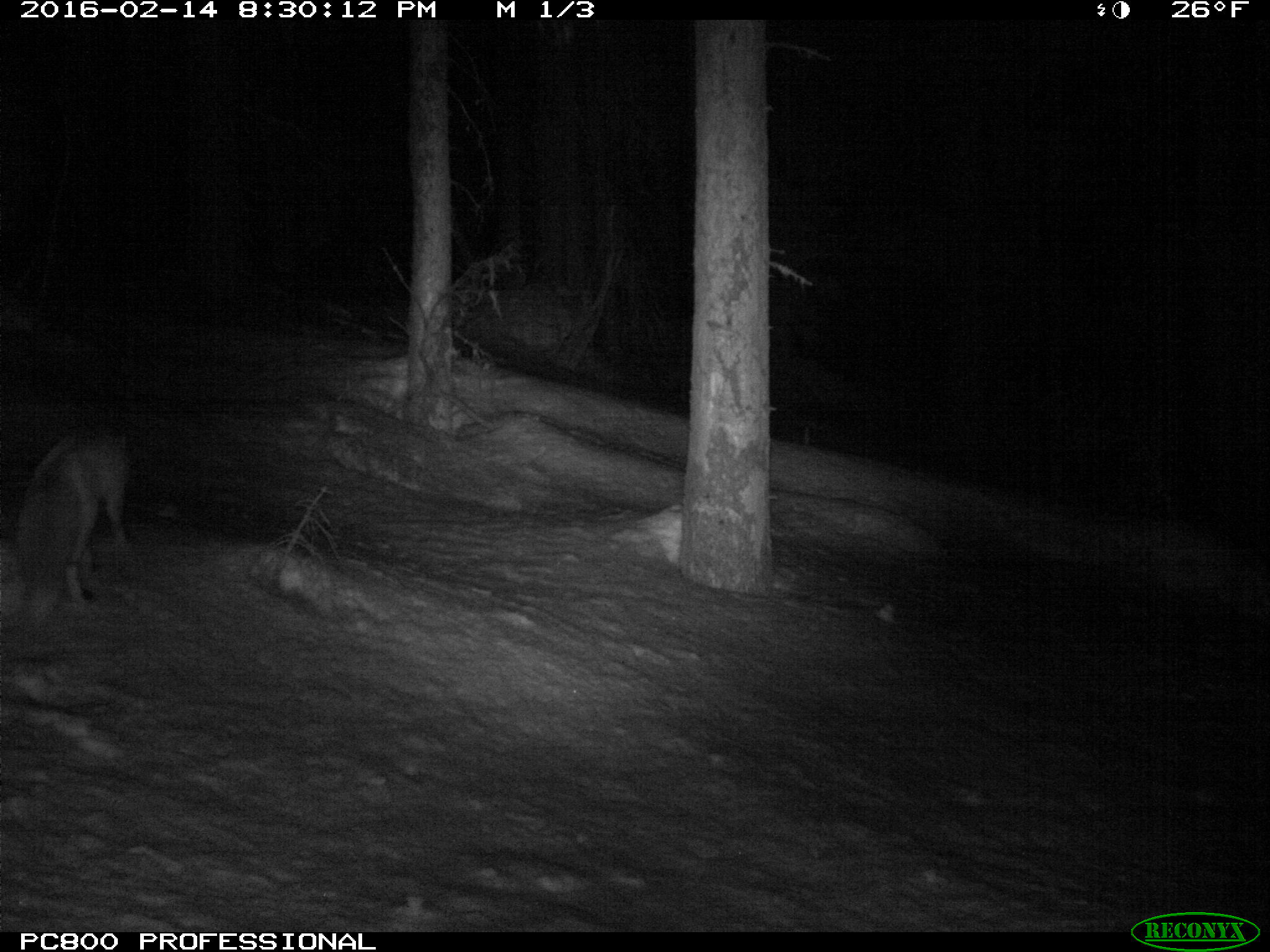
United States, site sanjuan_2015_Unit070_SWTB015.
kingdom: Animalia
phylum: Chordata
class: Mammalia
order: Carnivora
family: Canidae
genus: Vulpes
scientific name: Vulpes vulpes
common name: red fox